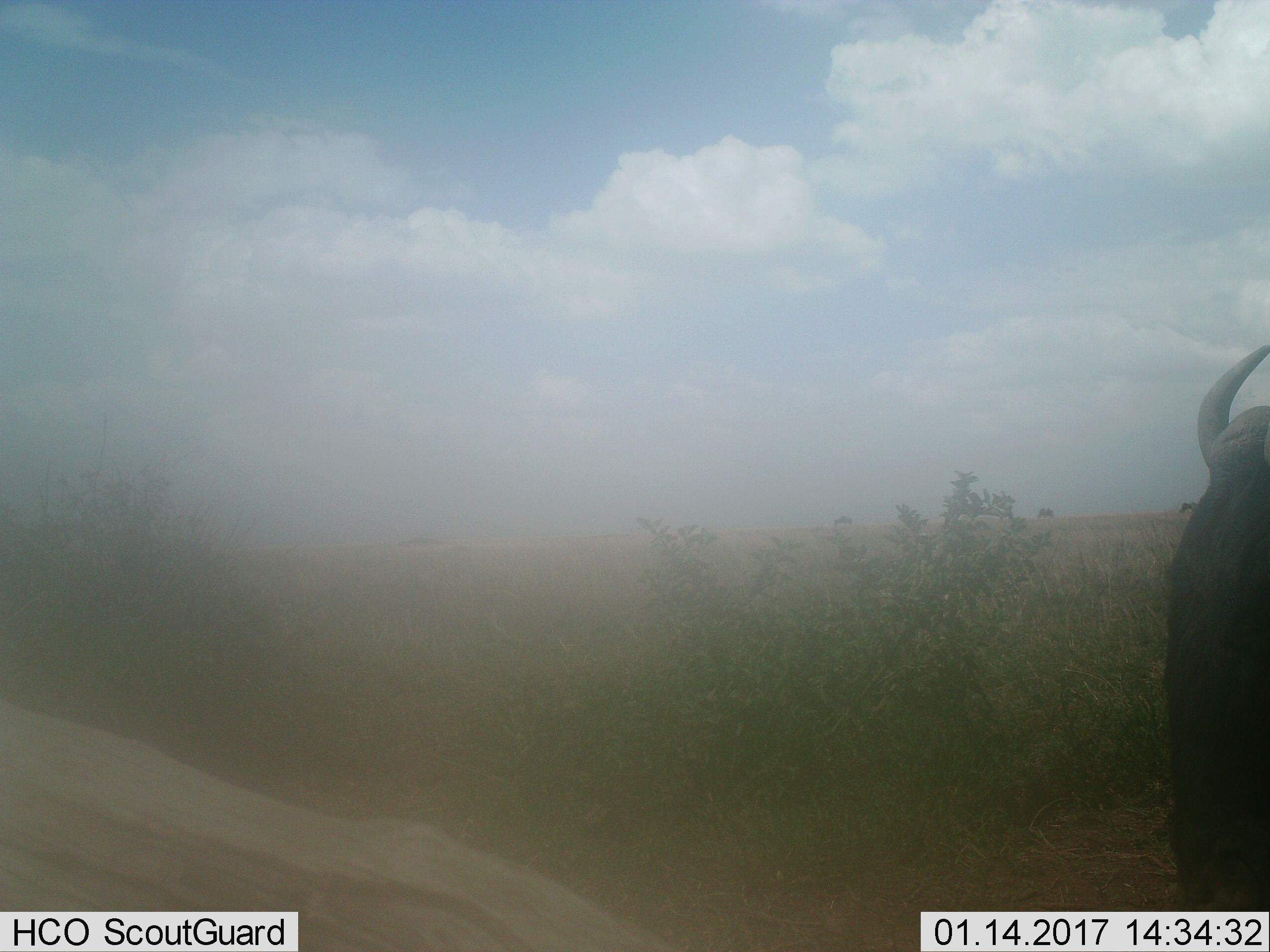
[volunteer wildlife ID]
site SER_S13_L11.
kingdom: Animalia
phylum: Chordata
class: Mammalia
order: Artiodactyla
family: Bovidae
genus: Connochaetes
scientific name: Connochaetes taurinus taurinus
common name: blue wildebeest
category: wildebeestblue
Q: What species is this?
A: Wildebeestblue (blue wildebeest) (Connochaetes taurinus taurinus).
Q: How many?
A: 1.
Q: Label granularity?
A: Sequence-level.